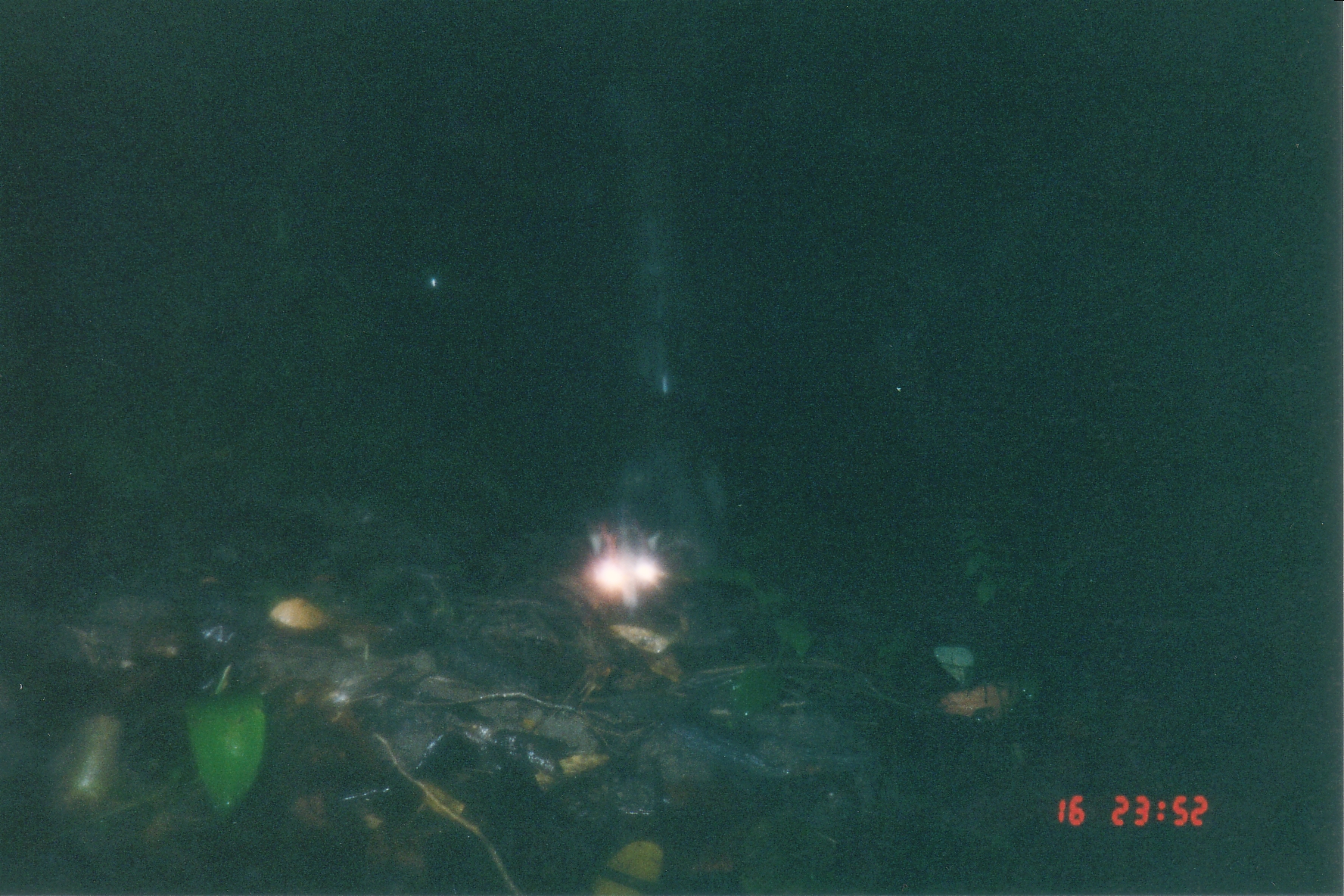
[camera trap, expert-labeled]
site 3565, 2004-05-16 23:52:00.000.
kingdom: Animalia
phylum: Chordata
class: Mammalia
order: Carnivora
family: Viverridae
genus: Paguma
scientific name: Paguma larvata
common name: masked palm civet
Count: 1.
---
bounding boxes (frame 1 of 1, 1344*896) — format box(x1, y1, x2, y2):
paguma larvata: box(585, 396, 736, 613)